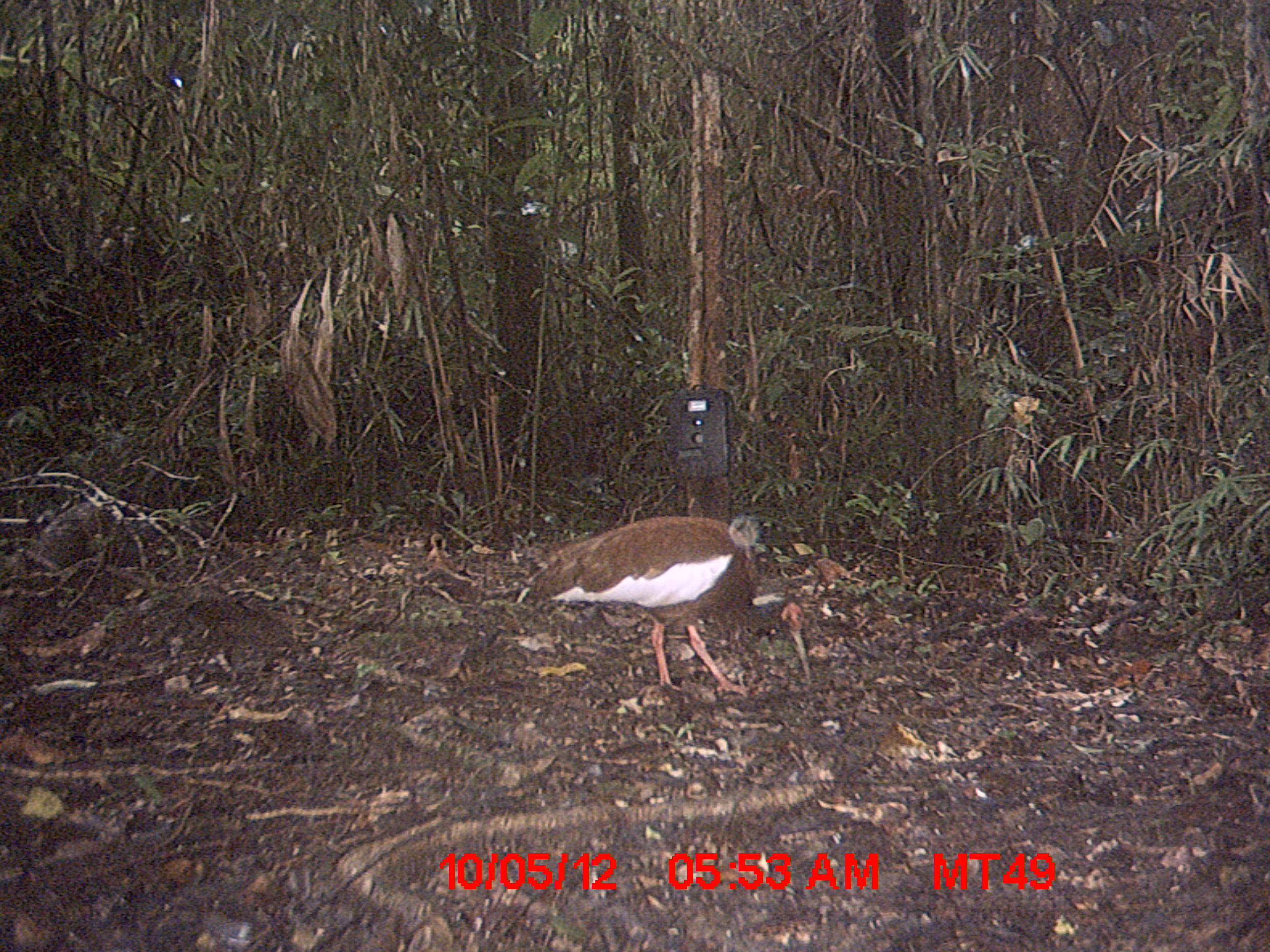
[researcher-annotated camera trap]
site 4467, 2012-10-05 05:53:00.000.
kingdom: Animalia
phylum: Chordata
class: Aves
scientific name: Aves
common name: bird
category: unknown bird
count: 1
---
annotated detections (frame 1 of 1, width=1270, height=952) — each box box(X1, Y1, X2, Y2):
unknown bird: box(512, 513, 812, 701)